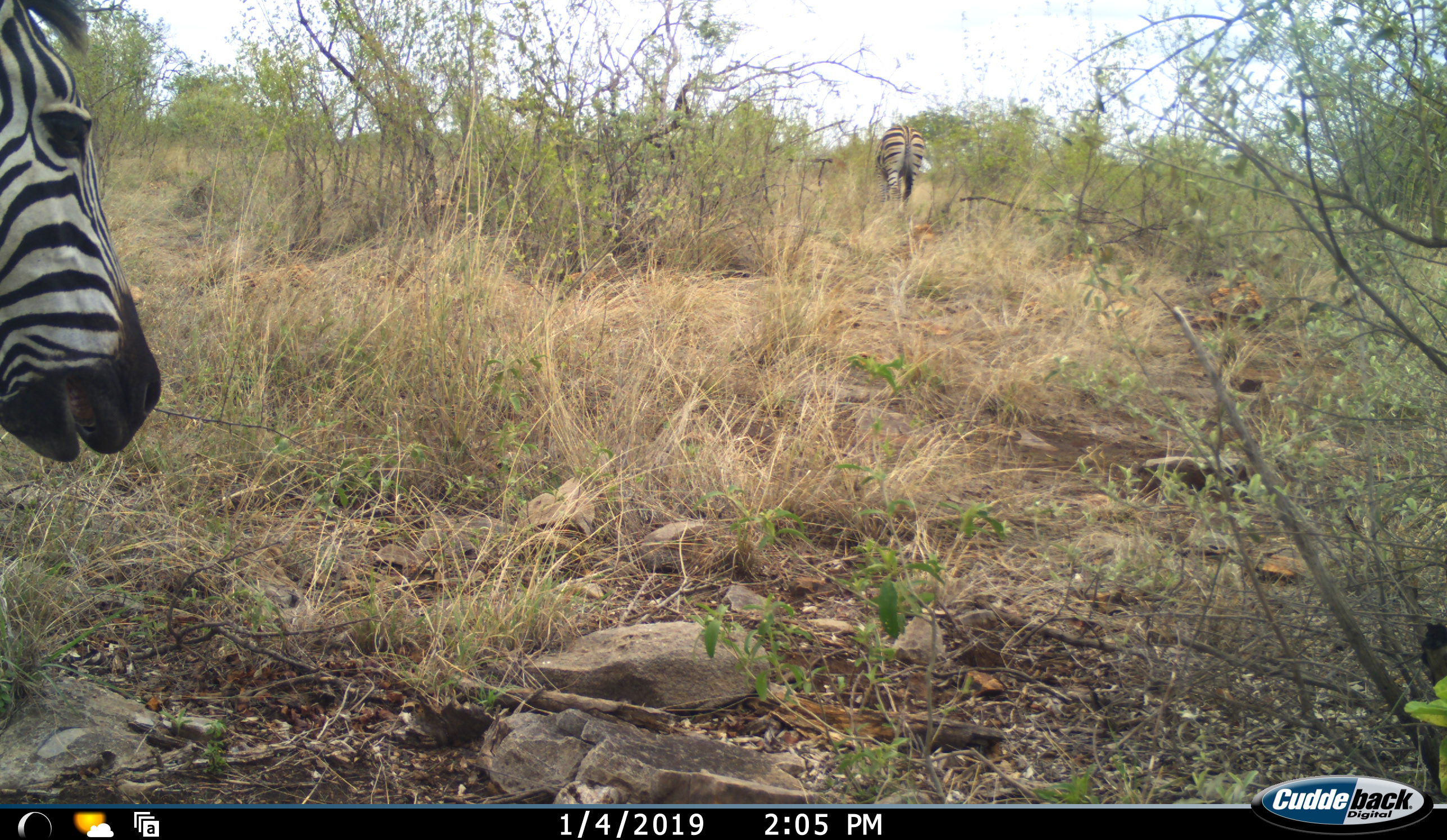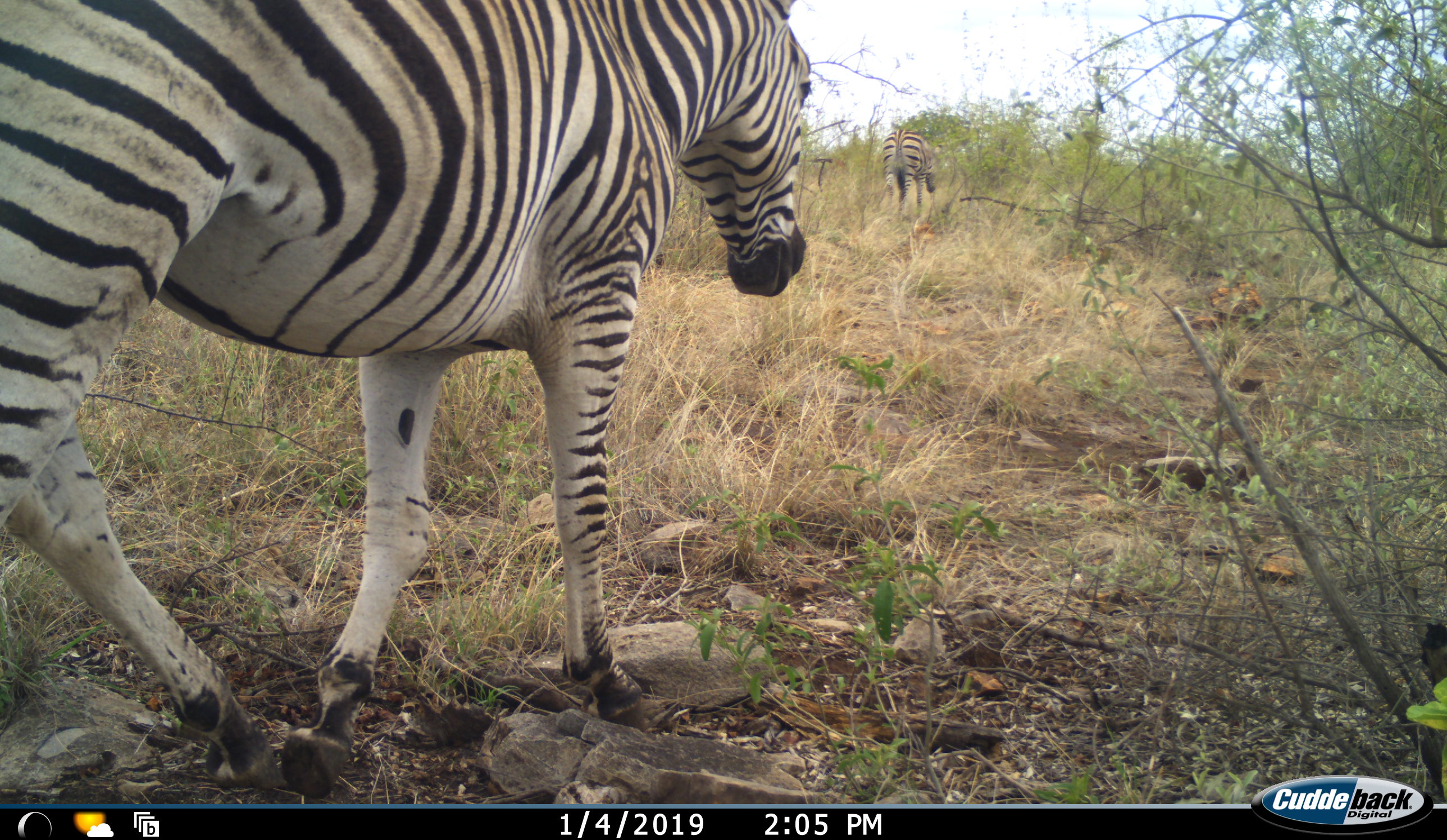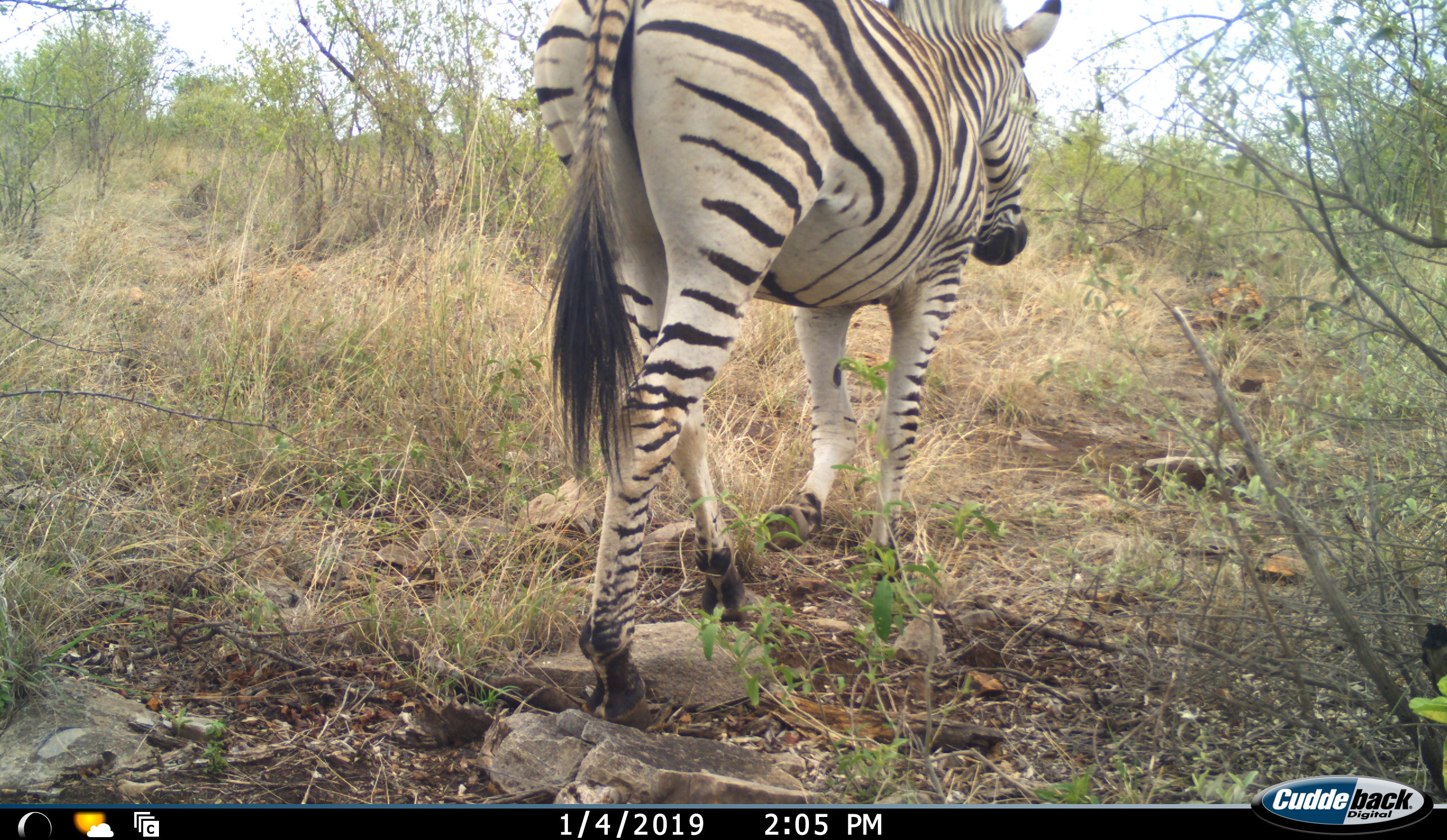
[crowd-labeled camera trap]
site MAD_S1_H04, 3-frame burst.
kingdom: Animalia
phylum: Chordata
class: Mammalia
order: Perissodactyla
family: Equidae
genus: Equus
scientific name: Equus quagga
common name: plains zebra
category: zebraplains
Zebraplains (plains zebra) (Equus quagga), count 2. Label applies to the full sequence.